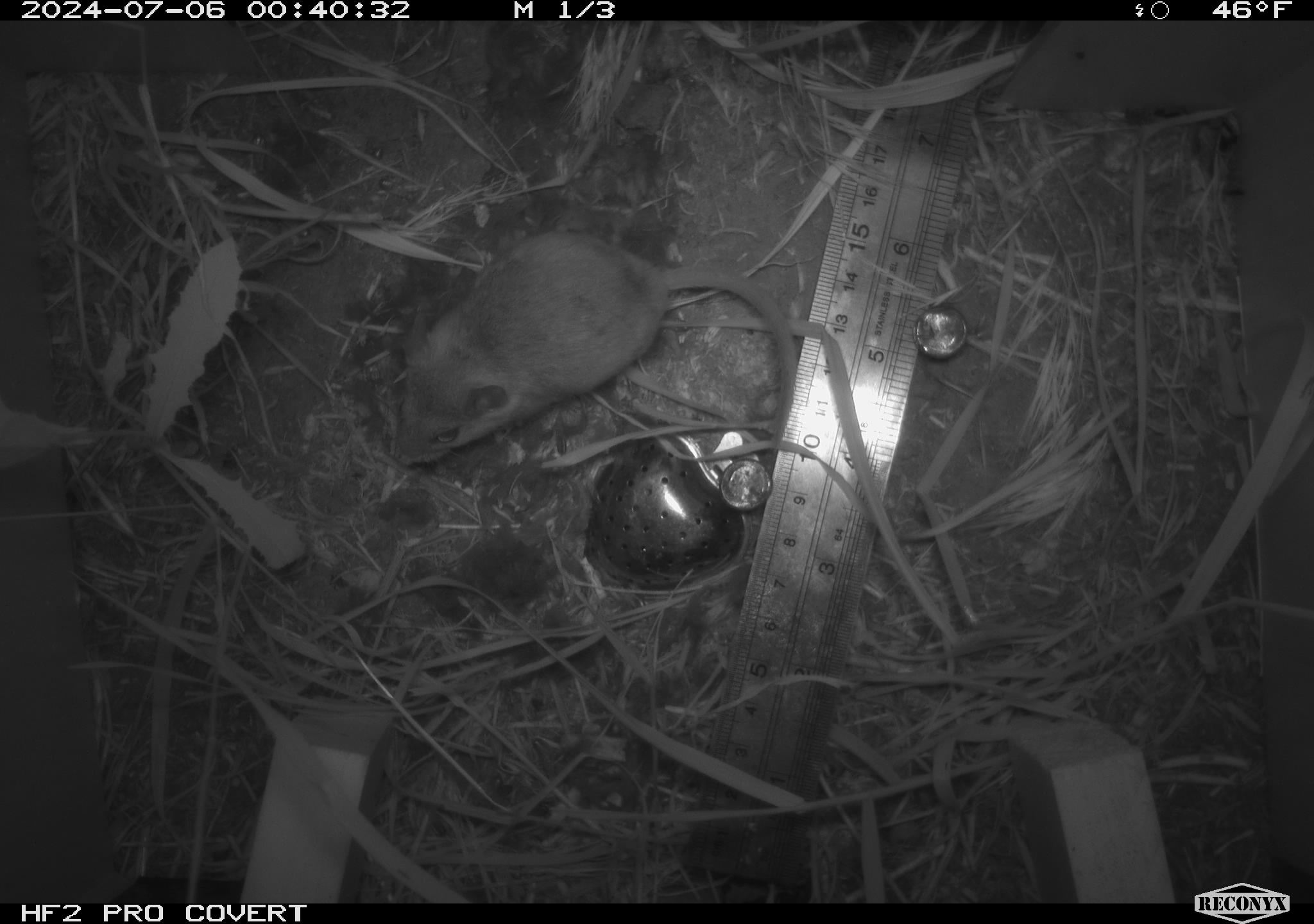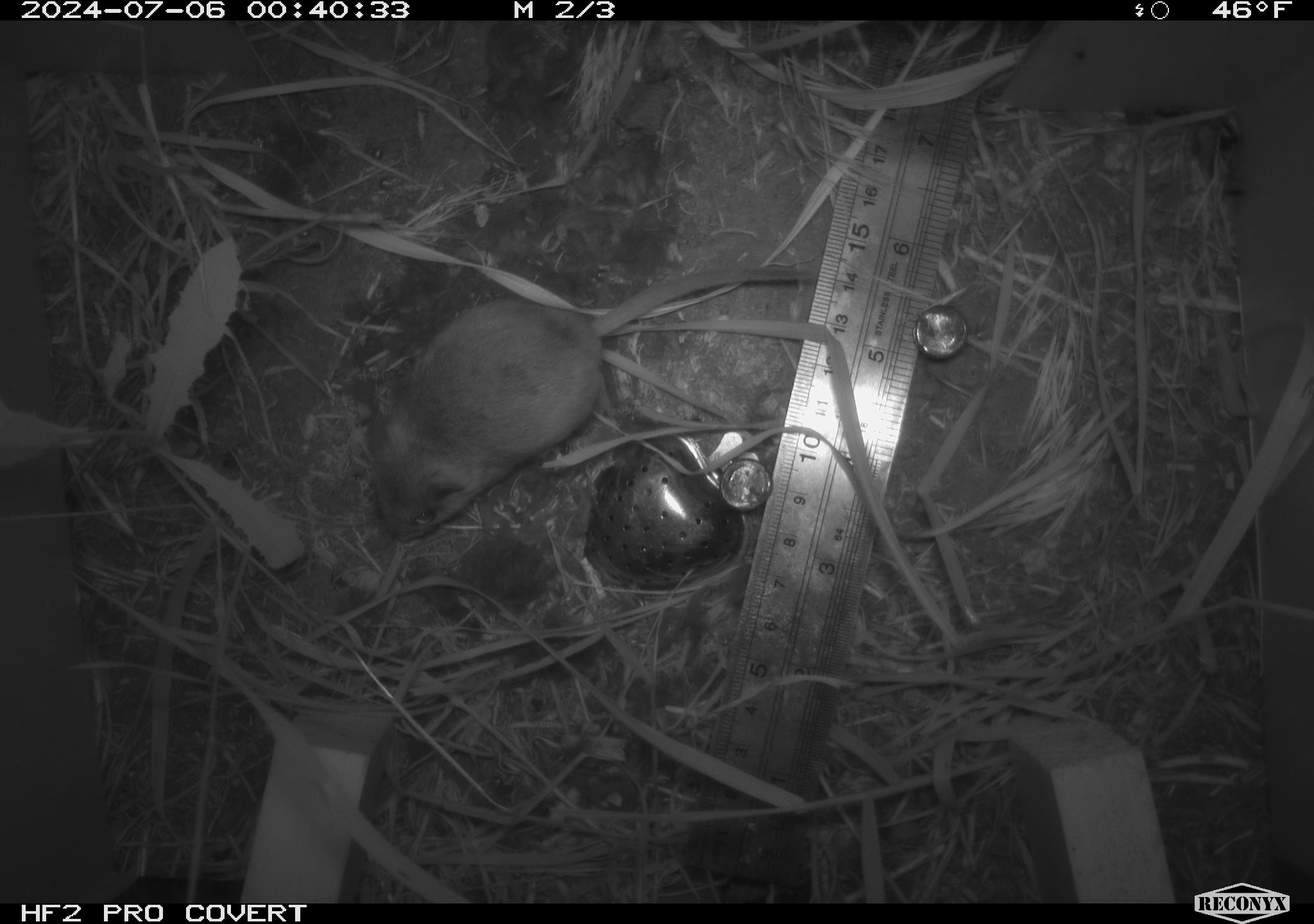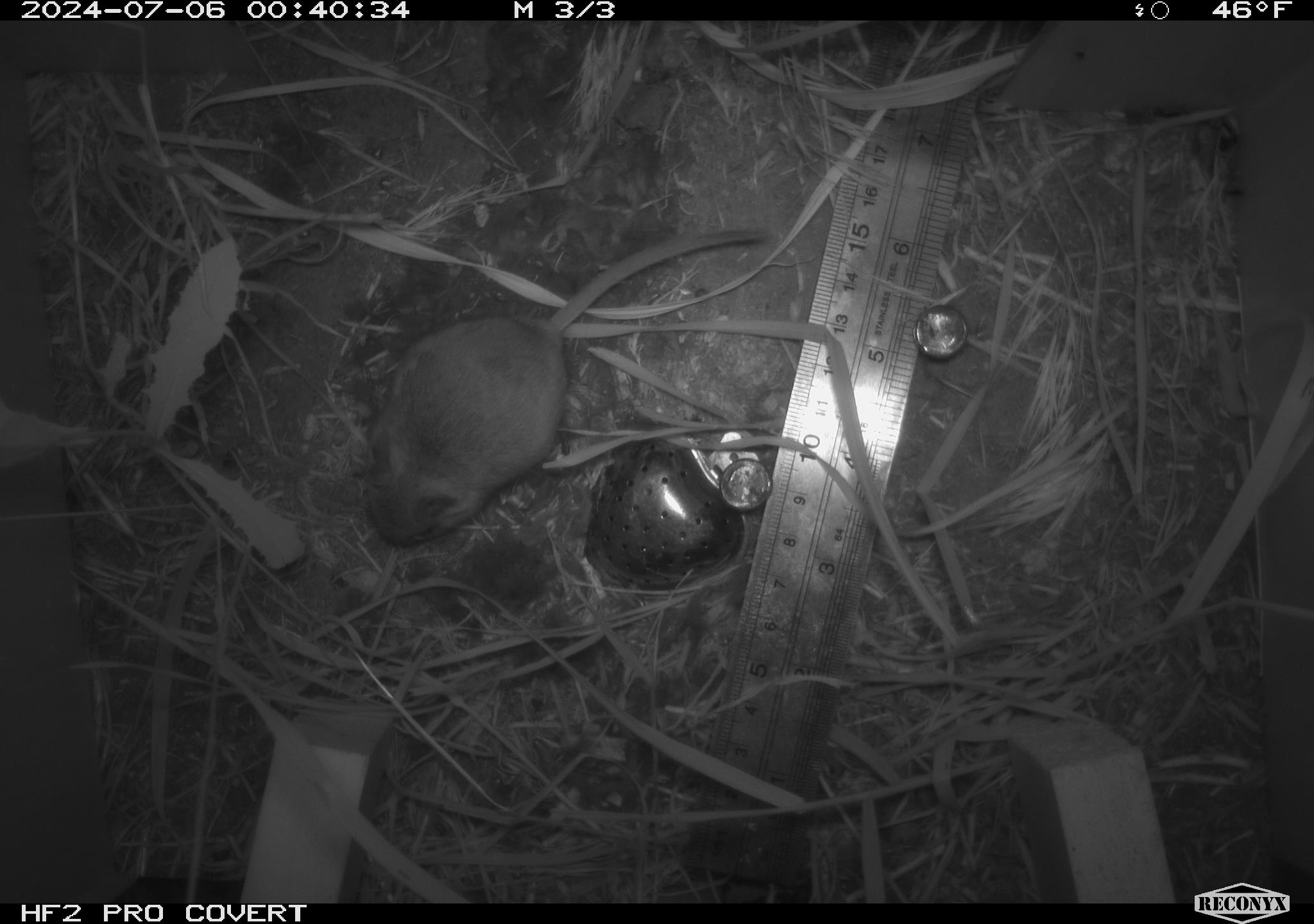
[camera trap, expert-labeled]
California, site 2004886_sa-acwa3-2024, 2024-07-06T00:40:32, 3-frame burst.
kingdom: Animalia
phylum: Chordata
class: Mammalia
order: Rodentia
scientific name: Rodentia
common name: mouse species